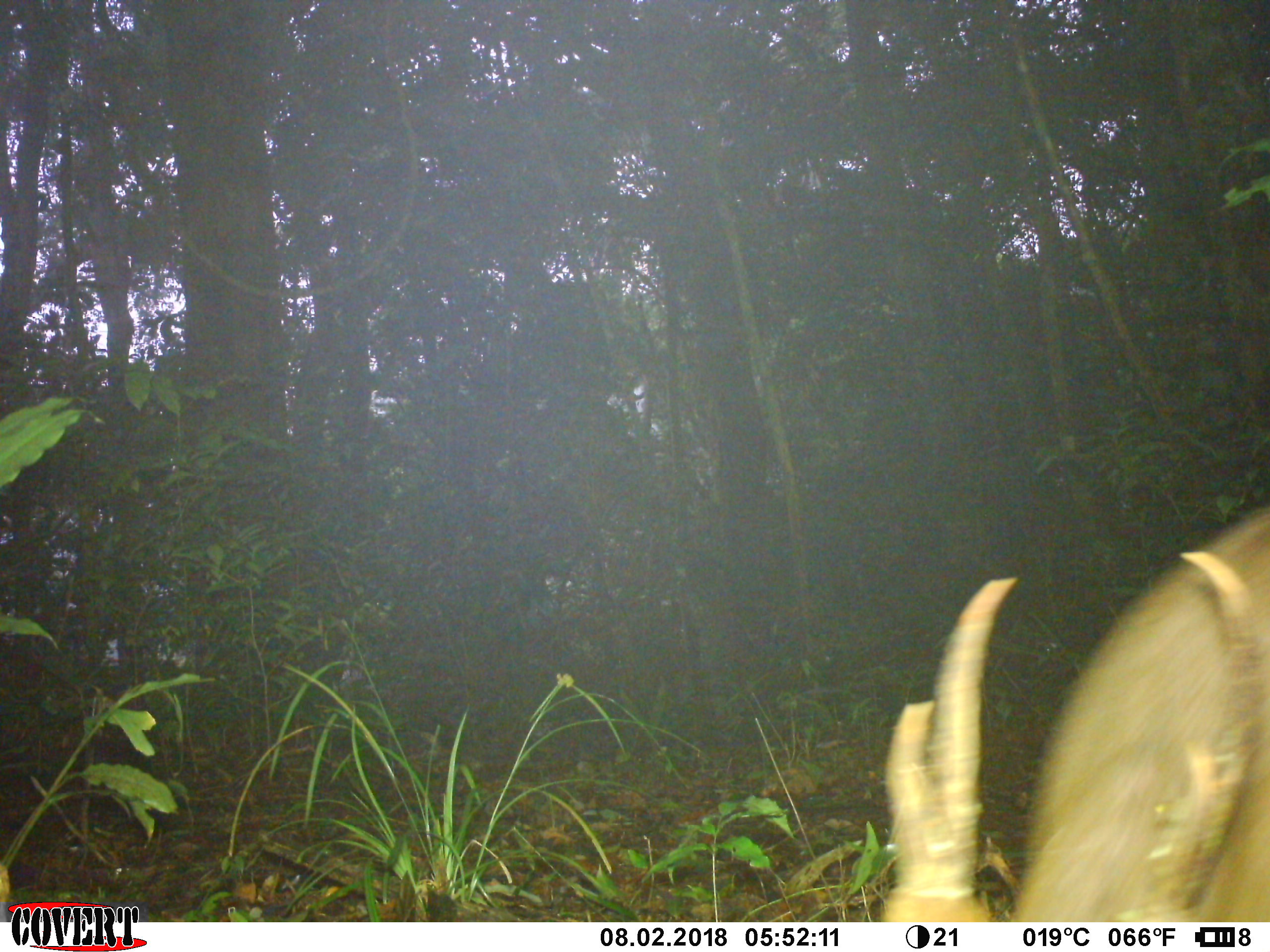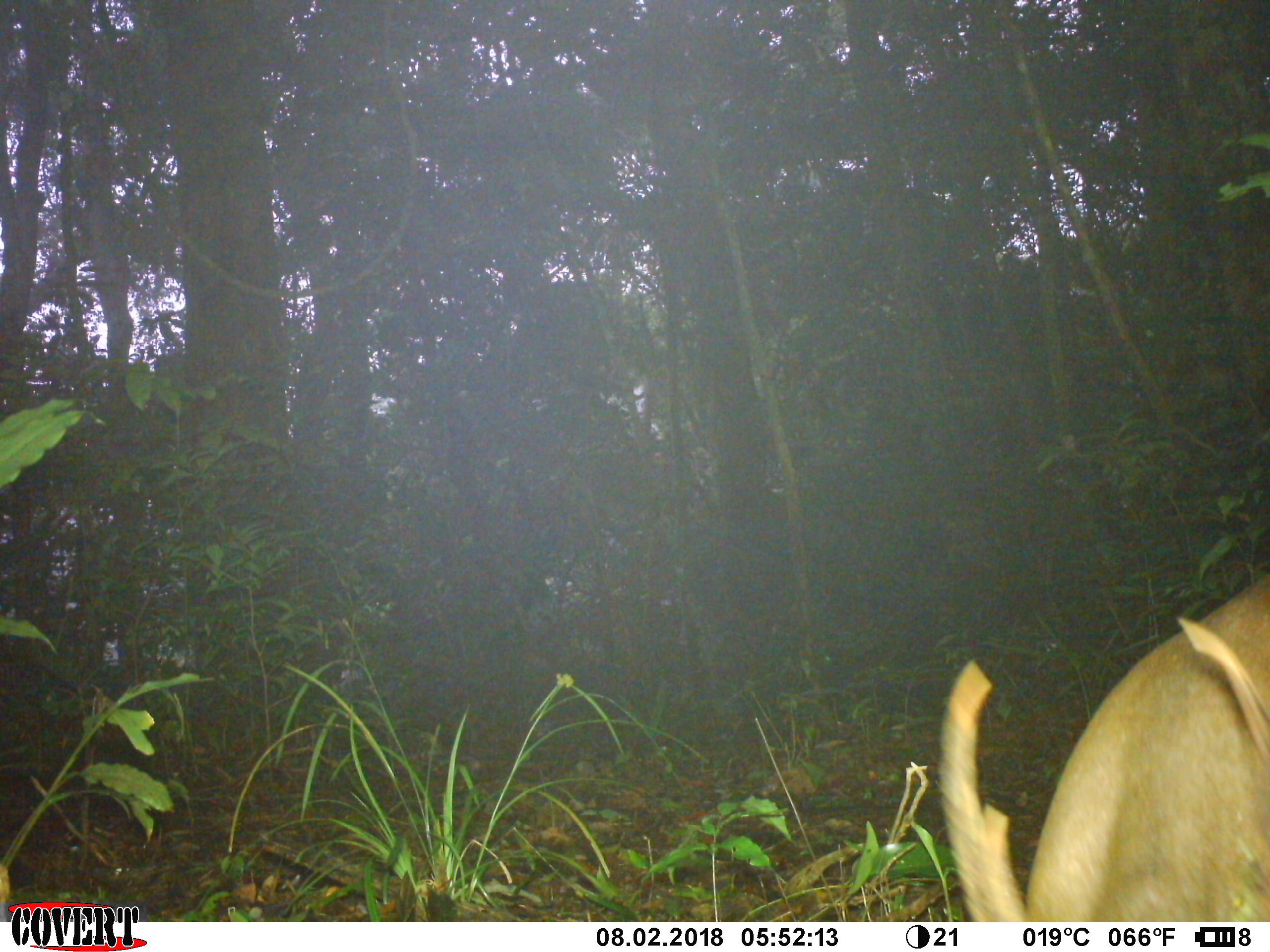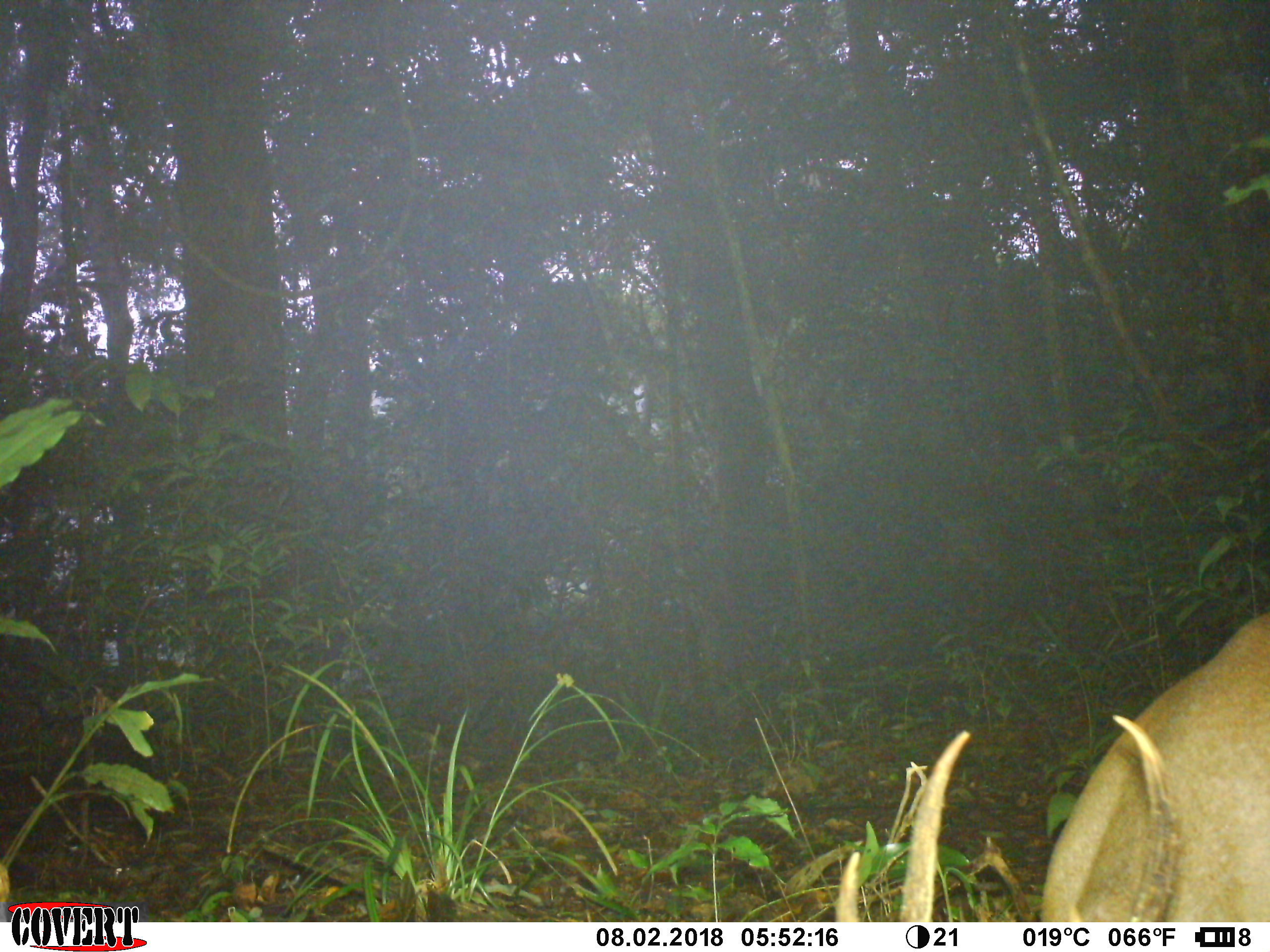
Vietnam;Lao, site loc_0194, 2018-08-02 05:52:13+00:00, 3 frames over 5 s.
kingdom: Animalia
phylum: Chordata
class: Mammalia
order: Artiodactyla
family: Cervidae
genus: Muntiacus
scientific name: Muntiacus vuquangensis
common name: large-antlered muntjac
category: large antlered muntjac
Large antlered muntjac (large-antlered muntjac) (Muntiacus vuquangensis). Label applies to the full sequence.